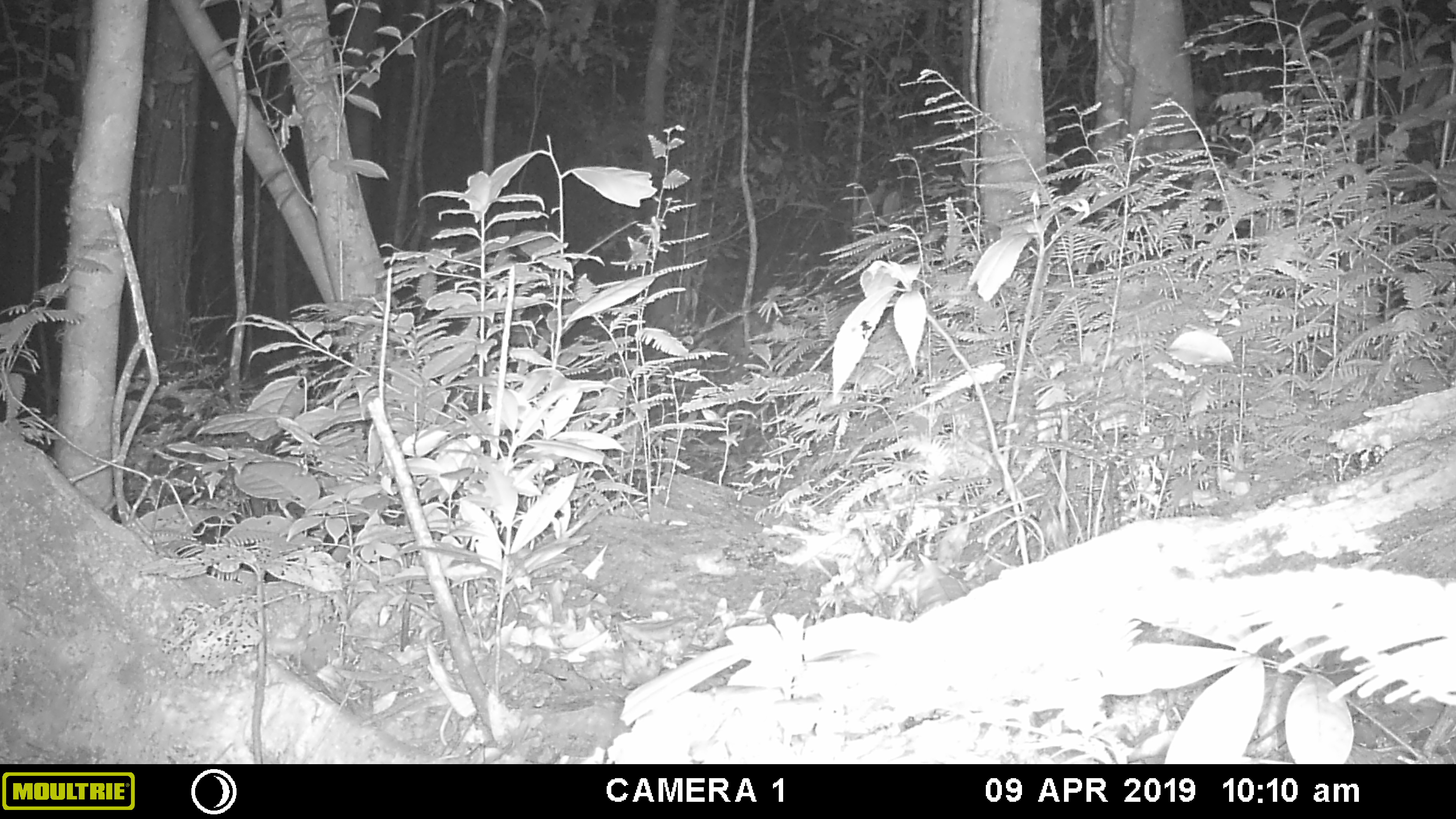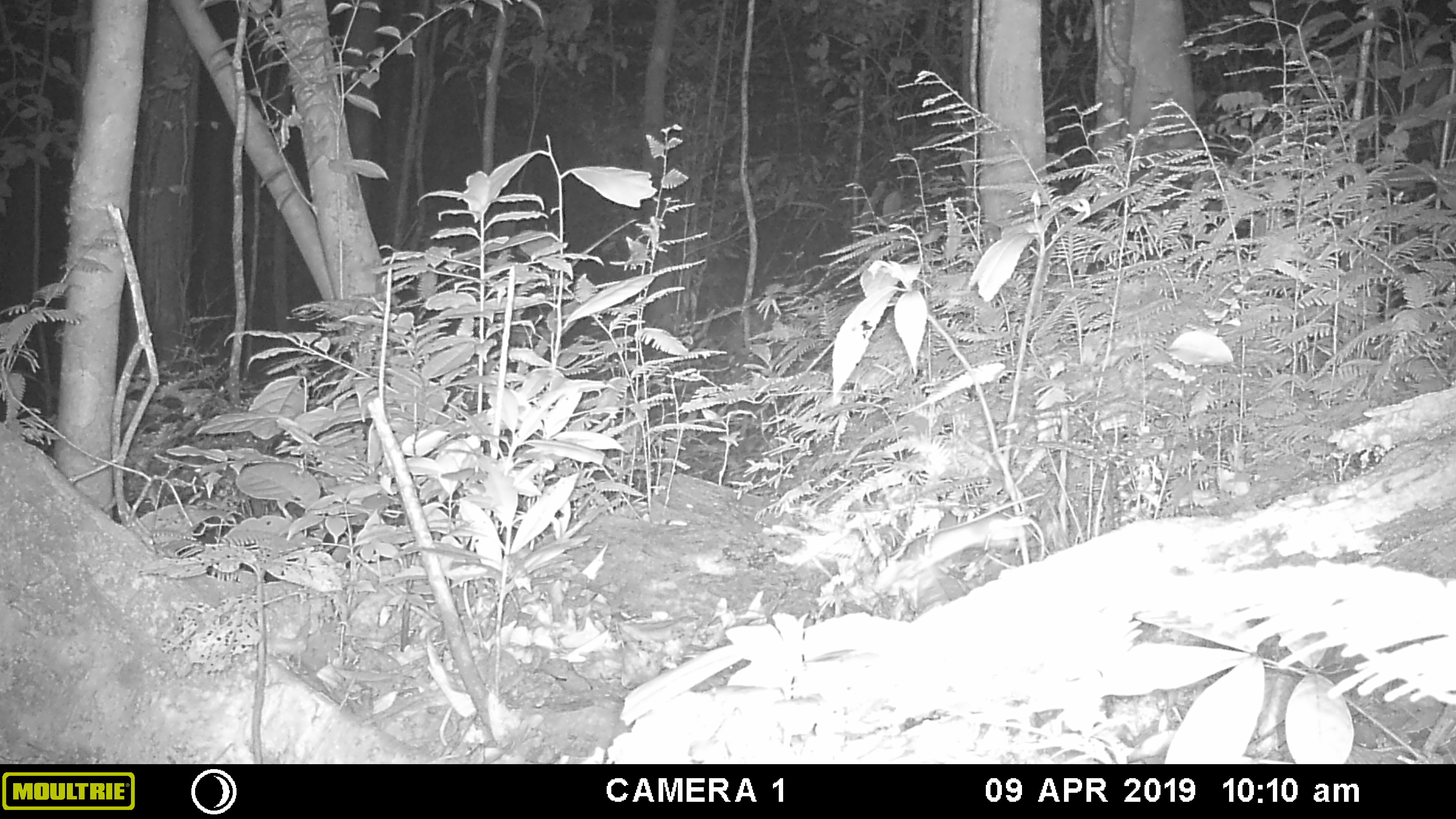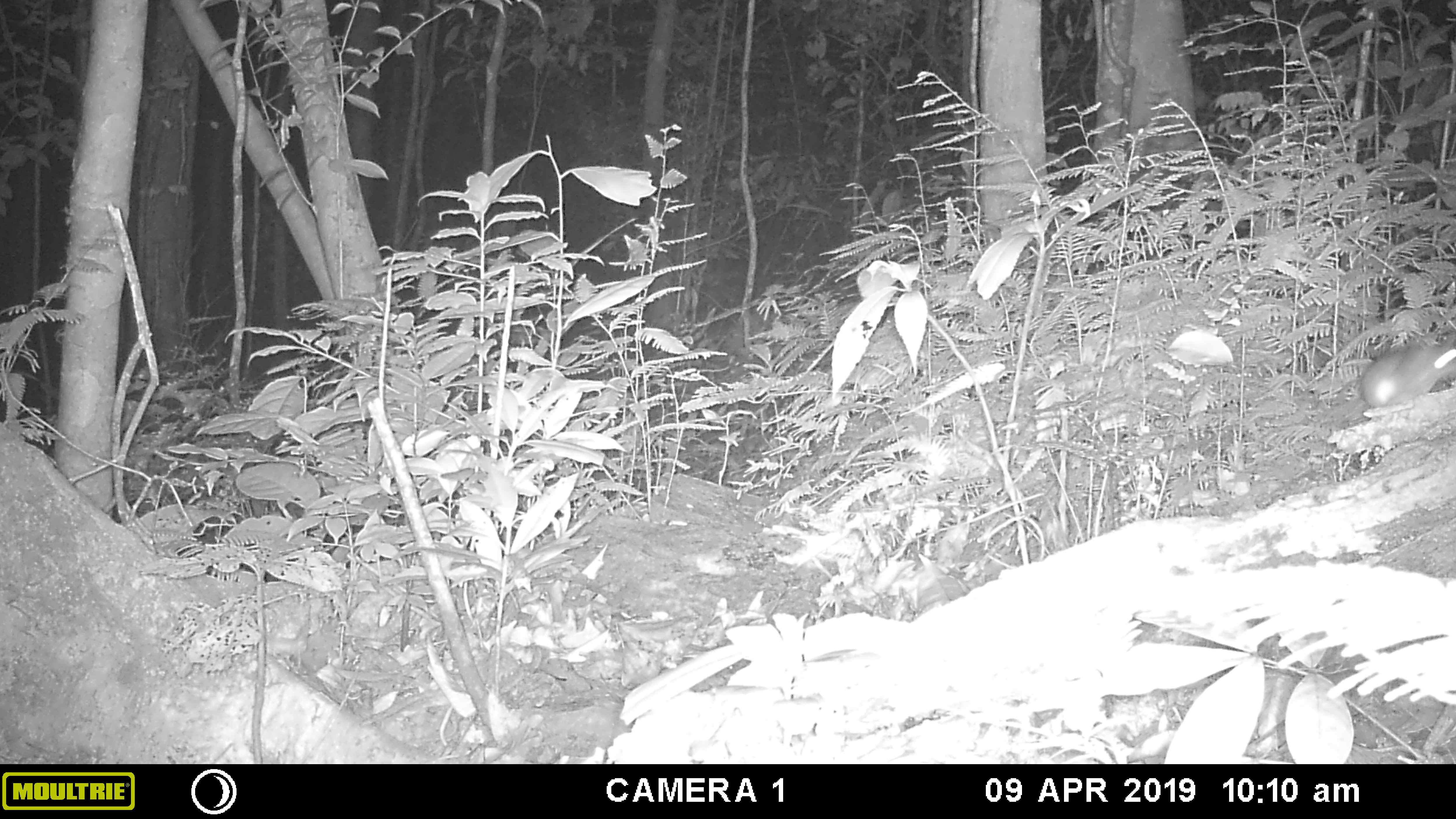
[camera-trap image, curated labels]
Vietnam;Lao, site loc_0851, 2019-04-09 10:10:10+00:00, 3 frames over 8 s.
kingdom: Animalia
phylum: Chordata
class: Mammalia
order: Rodentia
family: Muridae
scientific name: Muridae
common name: old-world mice and rats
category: unidentified murid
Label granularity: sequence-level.